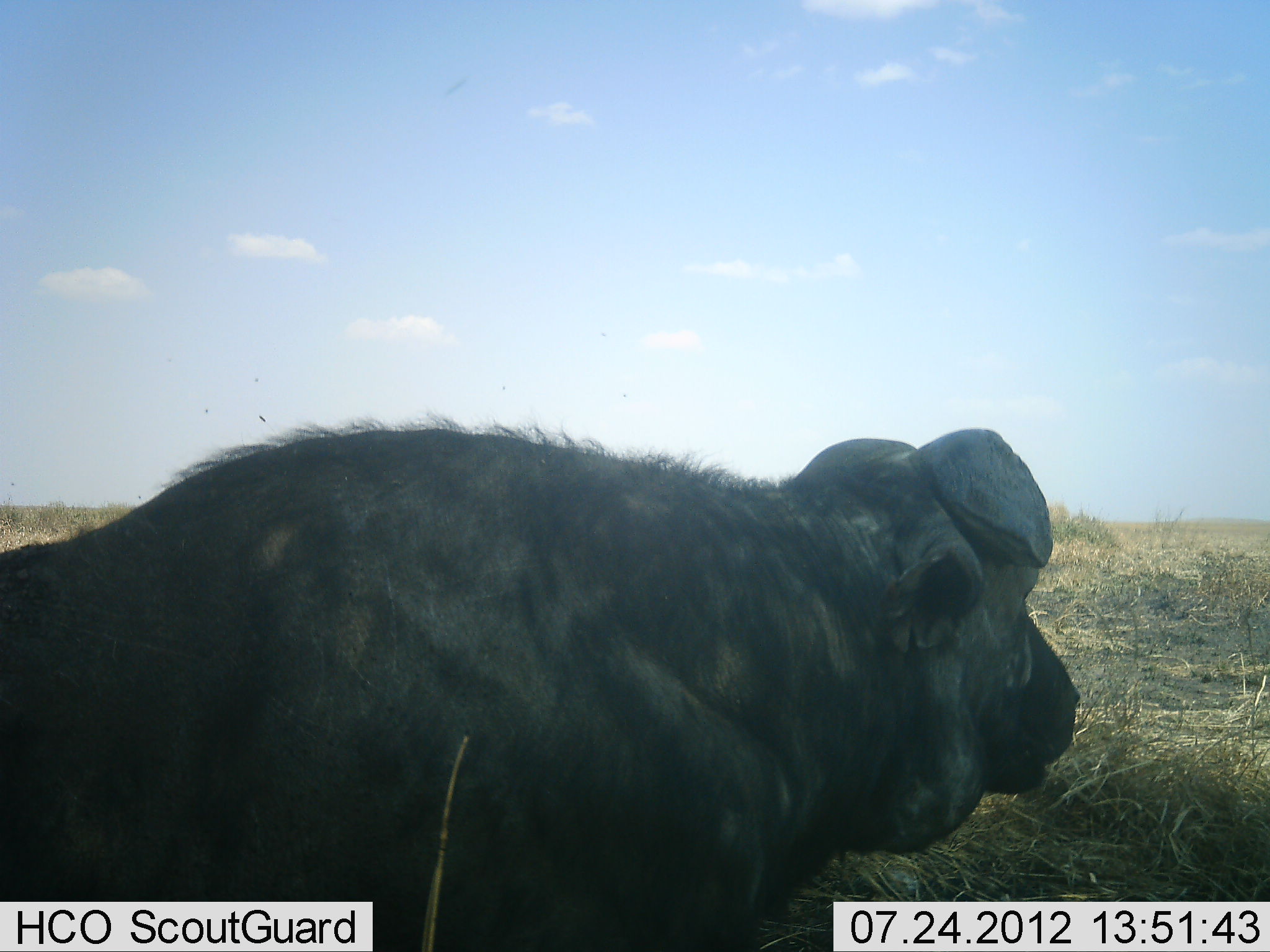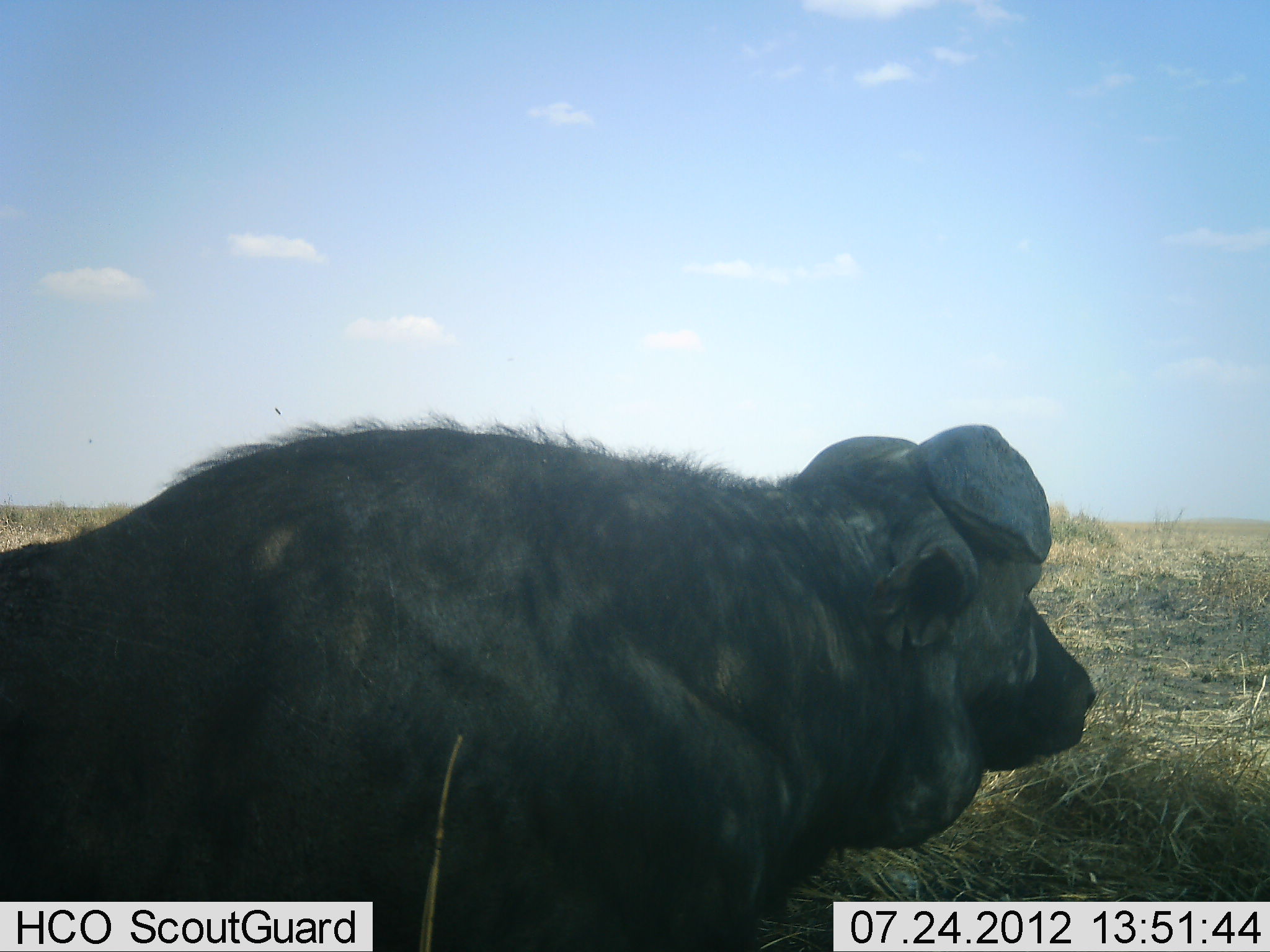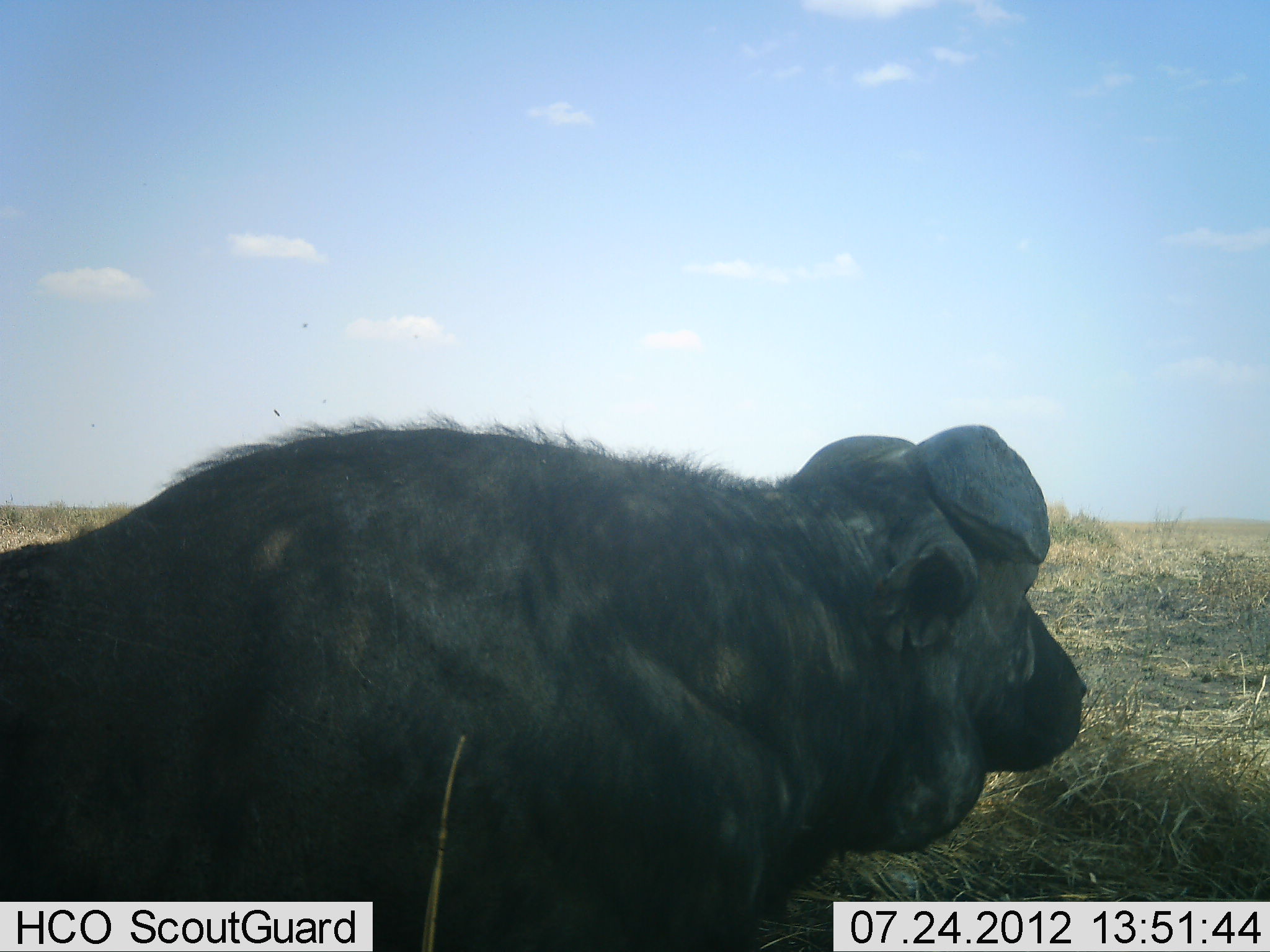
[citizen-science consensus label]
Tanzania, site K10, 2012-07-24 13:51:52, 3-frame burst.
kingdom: Animalia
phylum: Chordata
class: Mammalia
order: Artiodactyla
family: Bovidae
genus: Syncerus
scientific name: Syncerus caffer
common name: cape buffalo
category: buffalo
Buffalo (cape buffalo) (Syncerus caffer), count 1. Behavior (volunteer vote fractions): standing 40%, resting 60%, moving 0%, interacting 0%. Young present (vote fraction): 0%. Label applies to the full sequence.